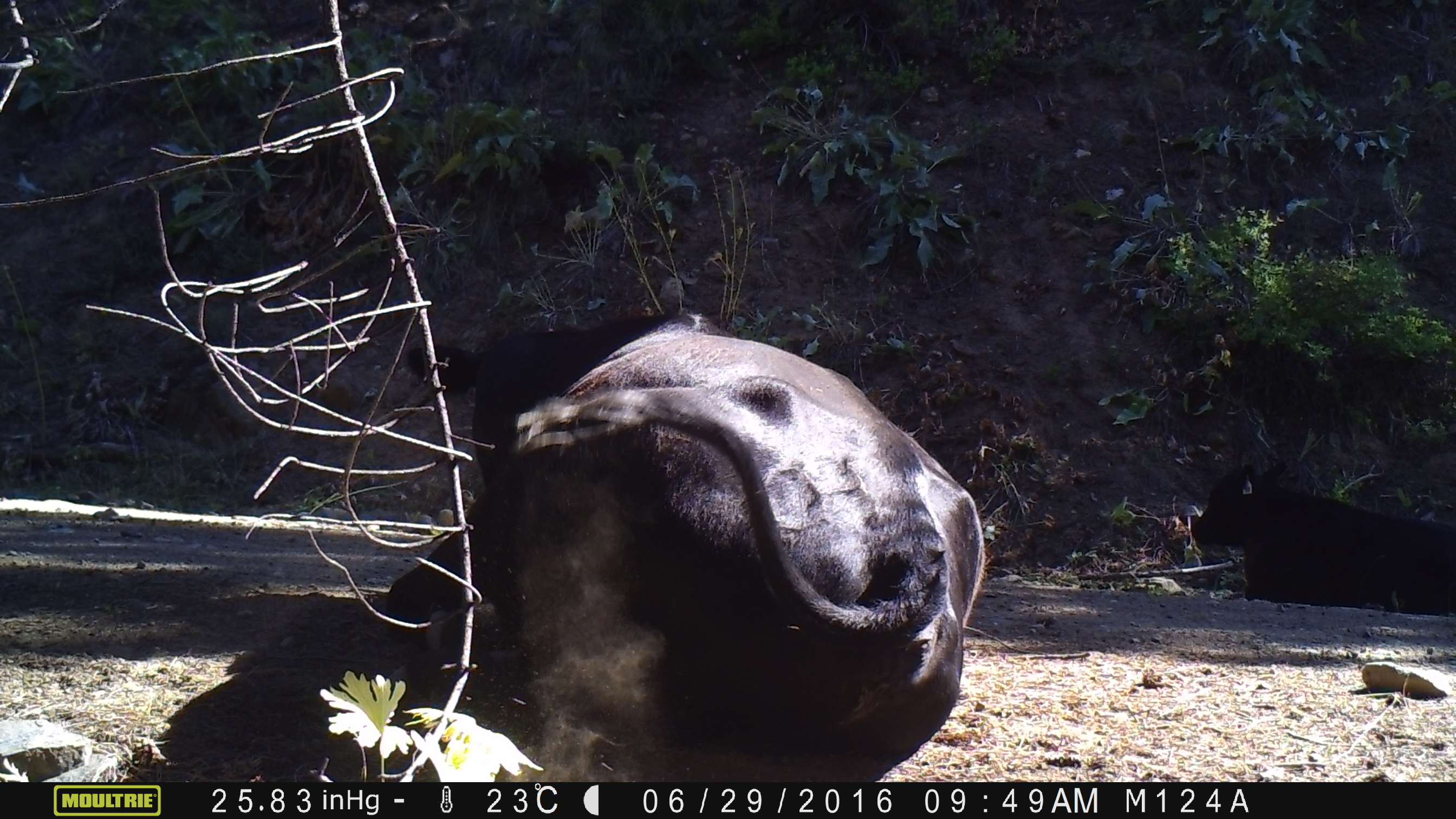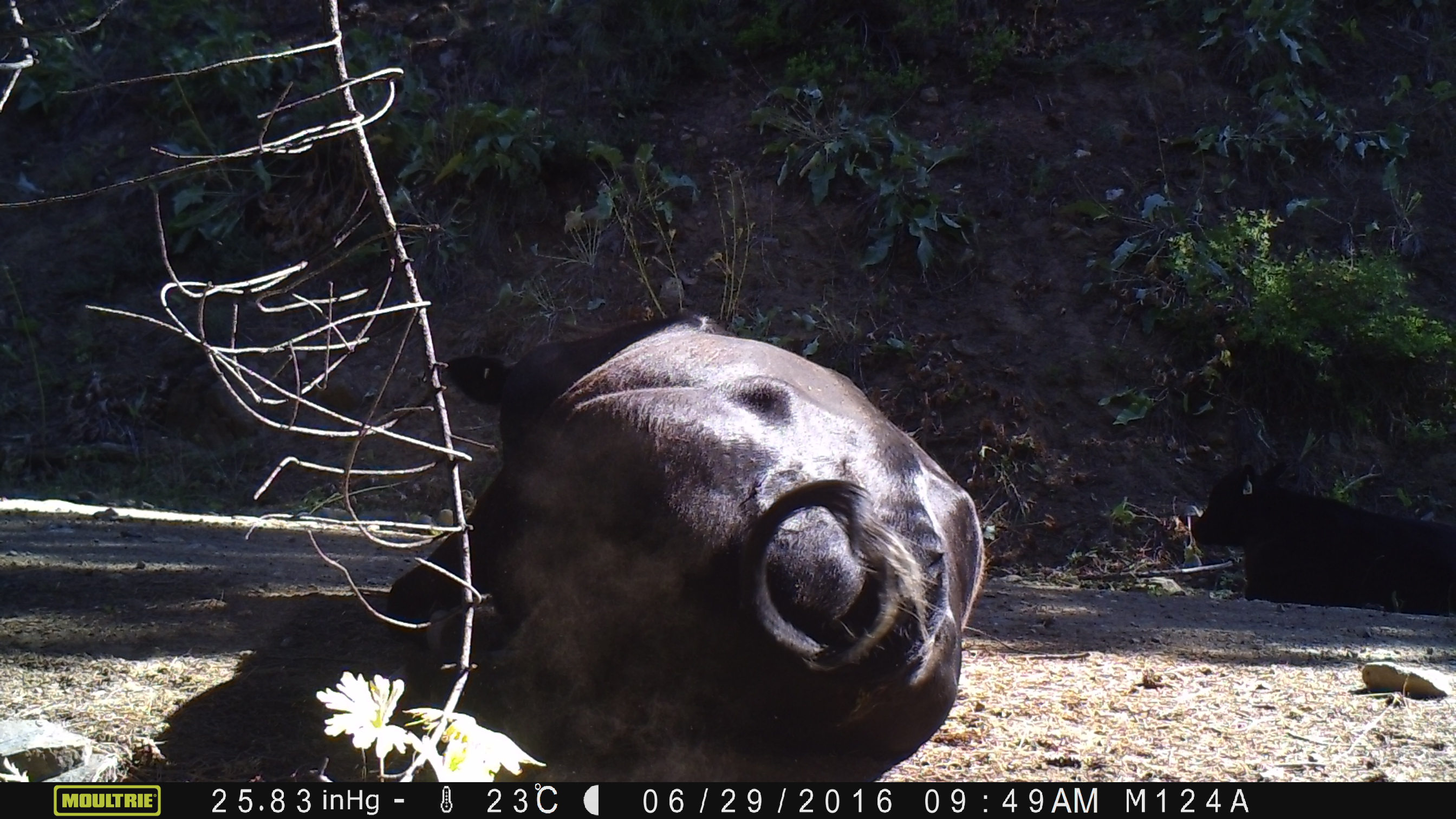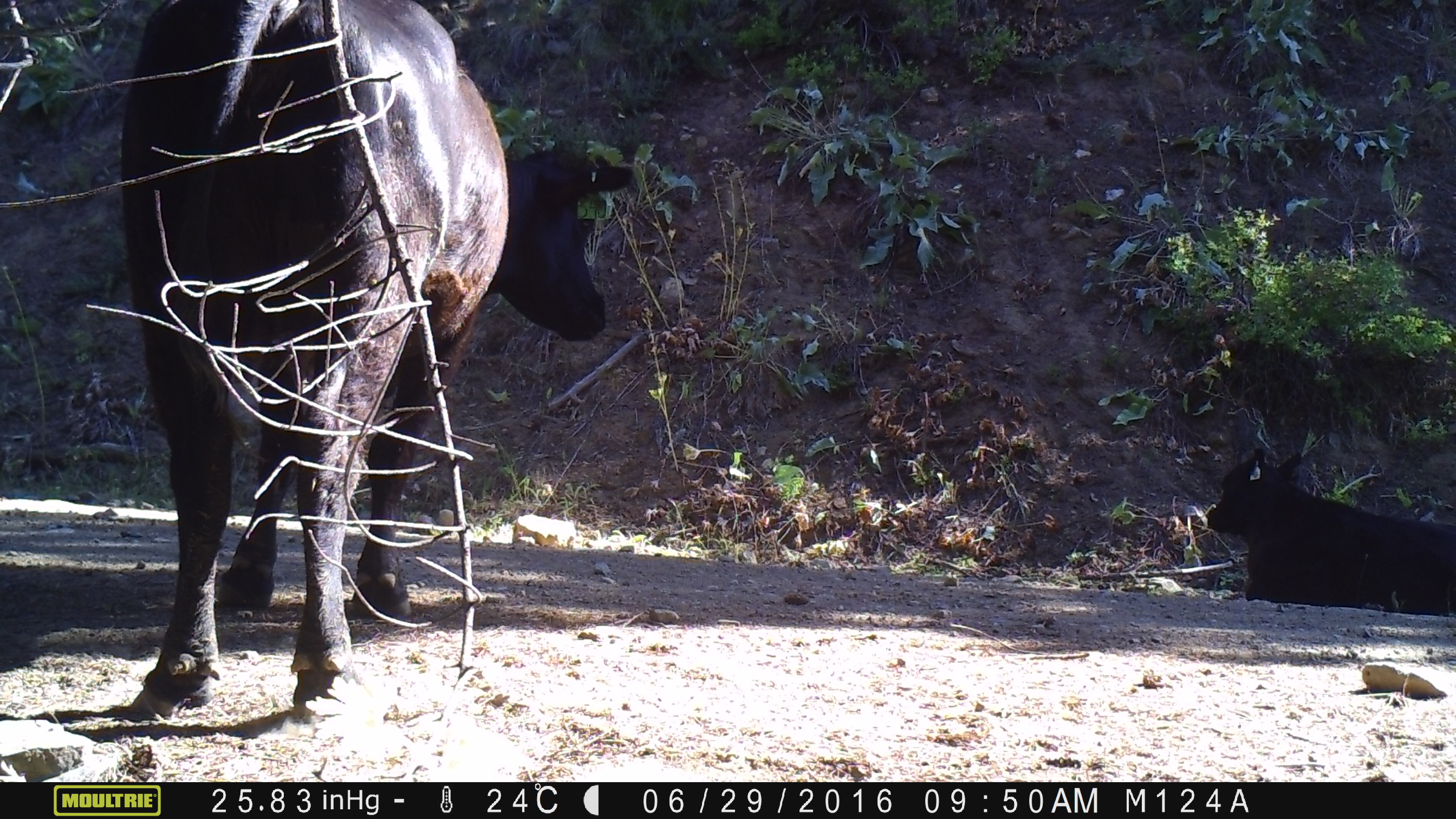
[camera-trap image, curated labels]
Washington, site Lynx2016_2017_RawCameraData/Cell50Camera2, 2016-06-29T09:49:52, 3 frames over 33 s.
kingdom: Animalia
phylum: Chordata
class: Mammalia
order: Artiodactyla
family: Bovidae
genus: Bos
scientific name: Bos taurus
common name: domestic cattle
Domestic cattle (Bos taurus). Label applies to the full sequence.